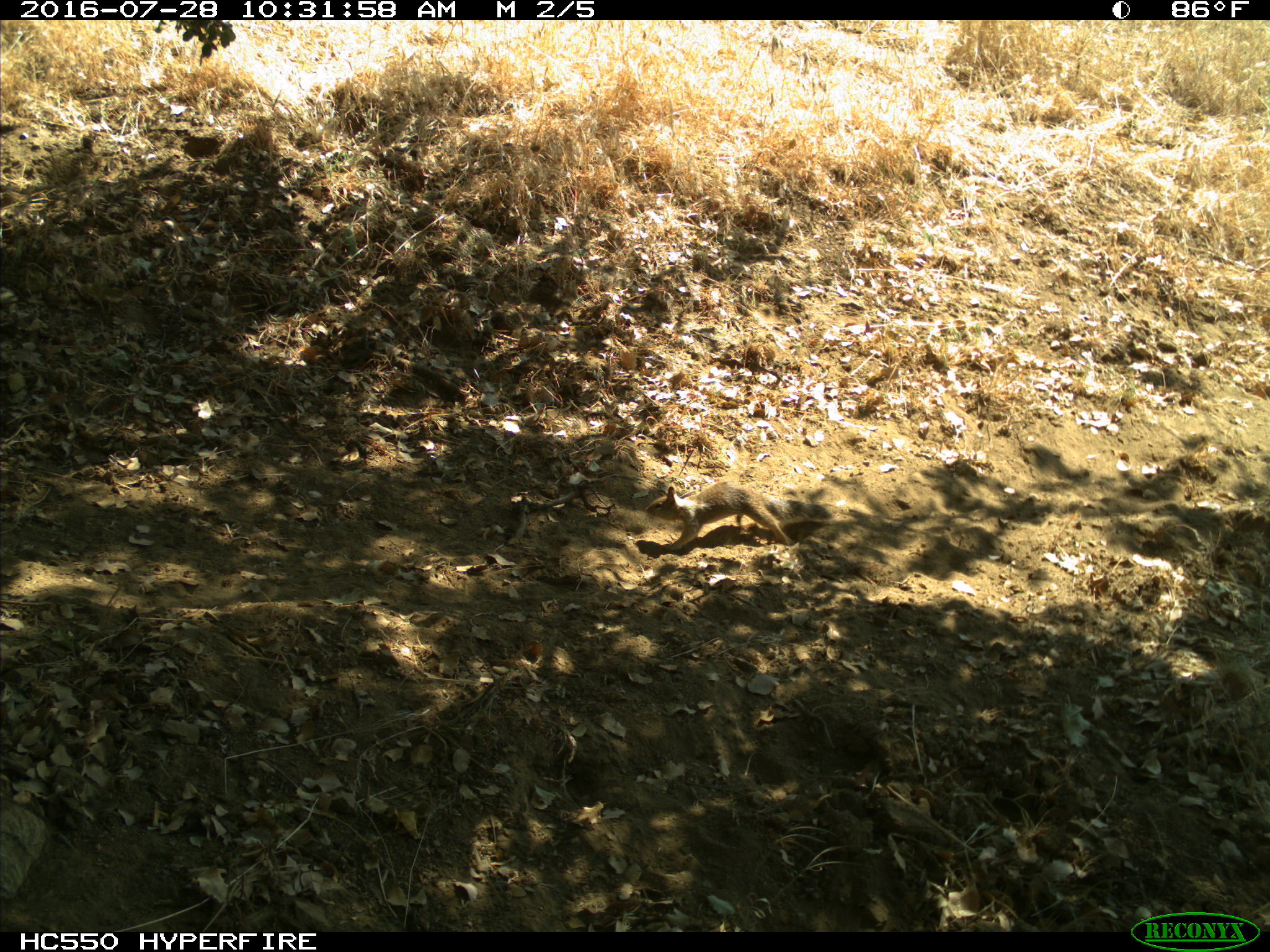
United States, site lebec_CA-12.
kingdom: Animalia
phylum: Chordata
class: Mammalia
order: Rodentia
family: Sciuridae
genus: Otospermophilus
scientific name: Otospermophilus beecheyi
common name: california ground squirrel